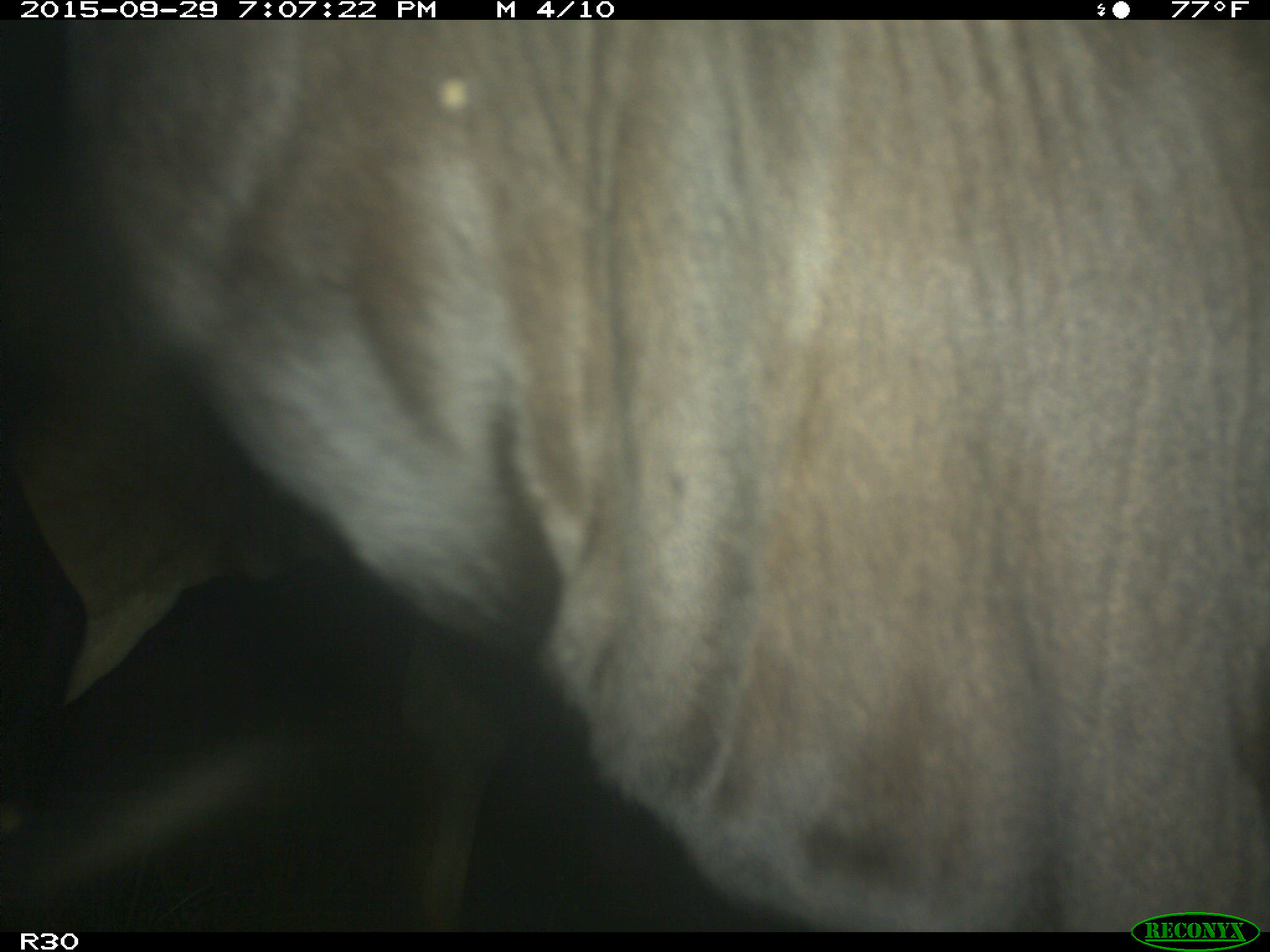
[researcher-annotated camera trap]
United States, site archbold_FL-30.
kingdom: Animalia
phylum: Chordata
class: Mammalia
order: Artiodactyla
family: Bovidae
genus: Bos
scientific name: Bos taurus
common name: domestic cow